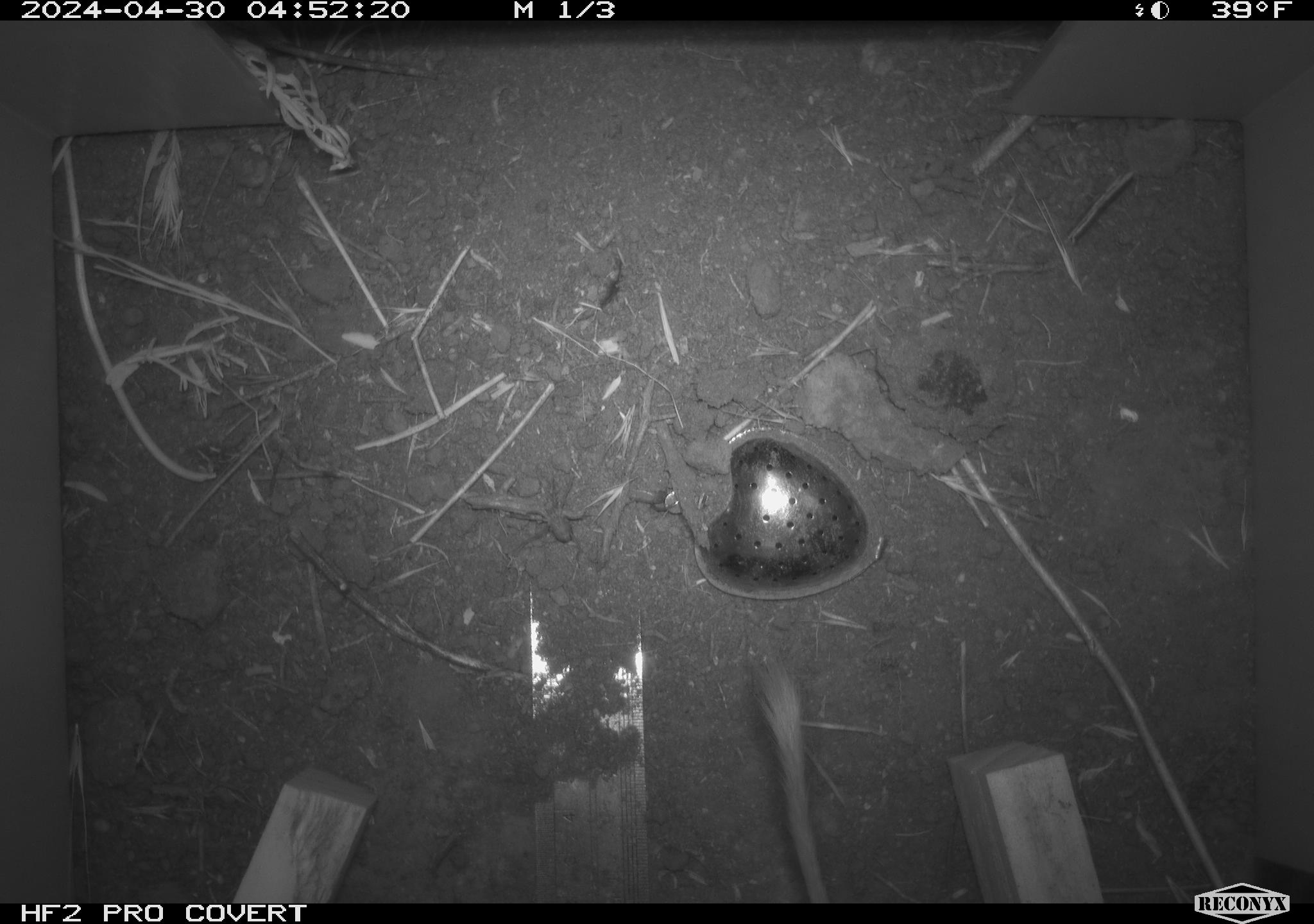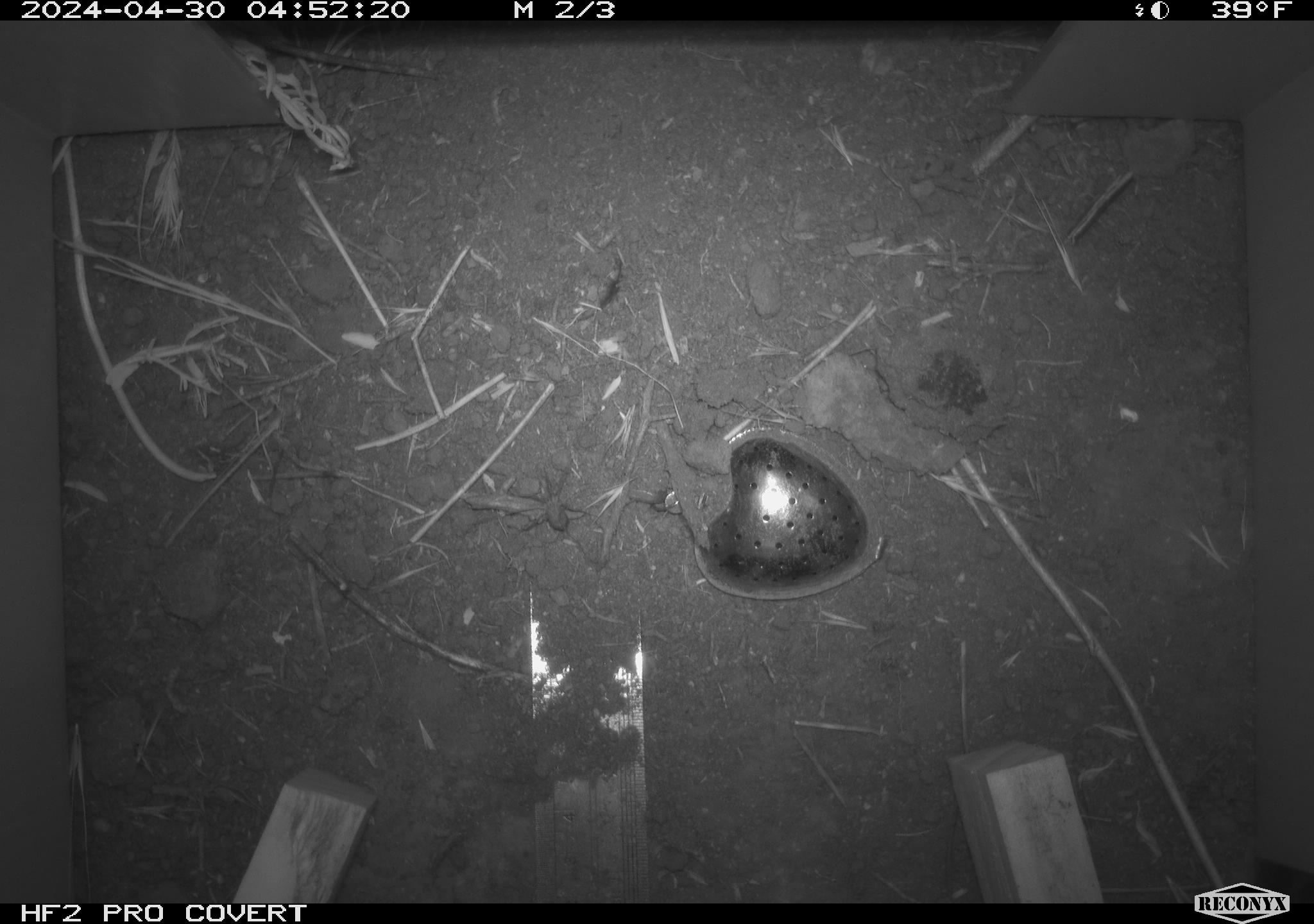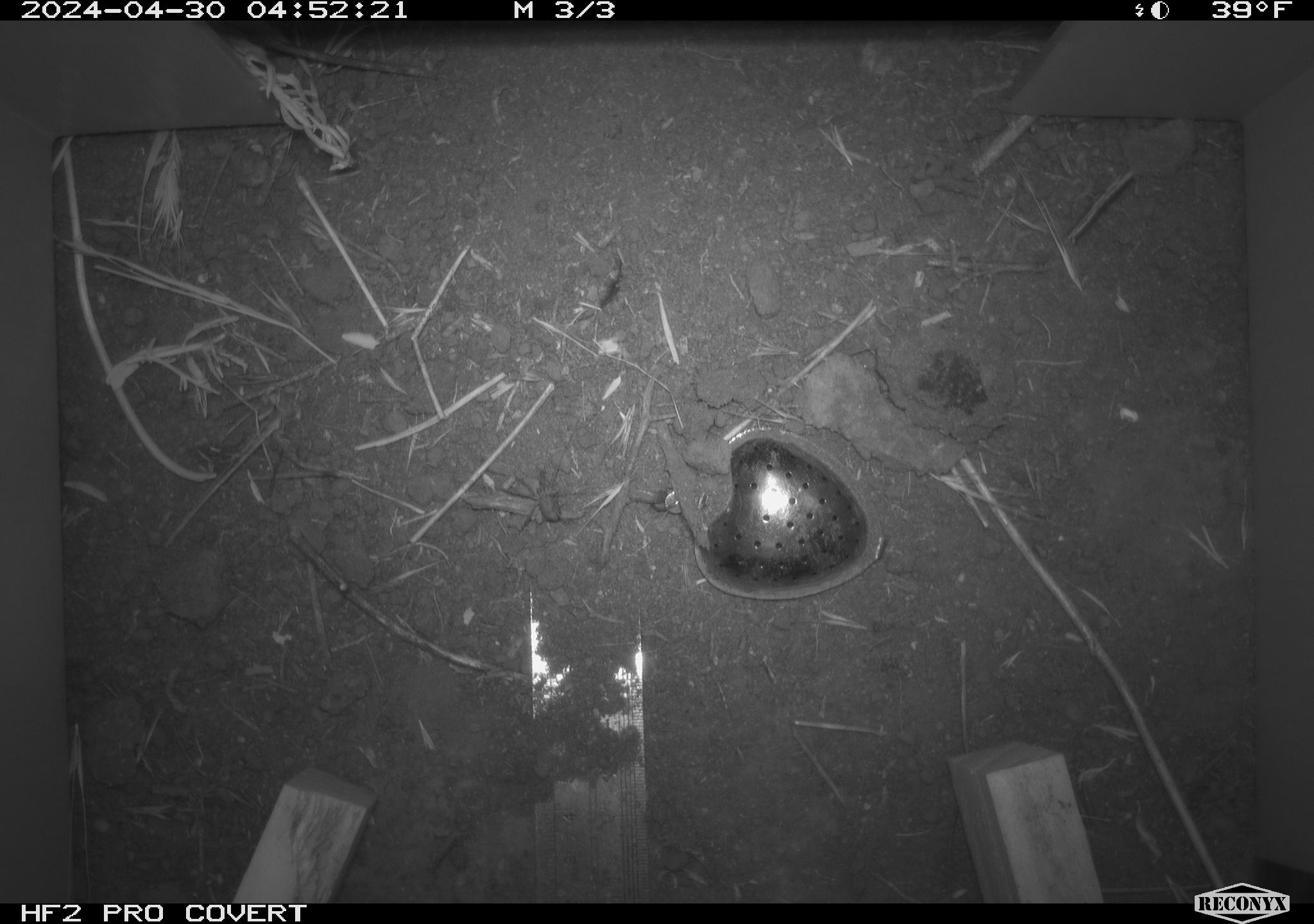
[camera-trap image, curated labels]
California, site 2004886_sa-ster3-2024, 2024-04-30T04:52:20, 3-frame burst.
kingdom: Animalia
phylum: Chordata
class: Mammalia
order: Rodentia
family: Heteromyidae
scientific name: Heteromyidae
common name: kangaroo rats and pocket mice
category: heteromyidae family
Heteromyidae family (kangaroo rats and pocket mice) (Heteromyidae).